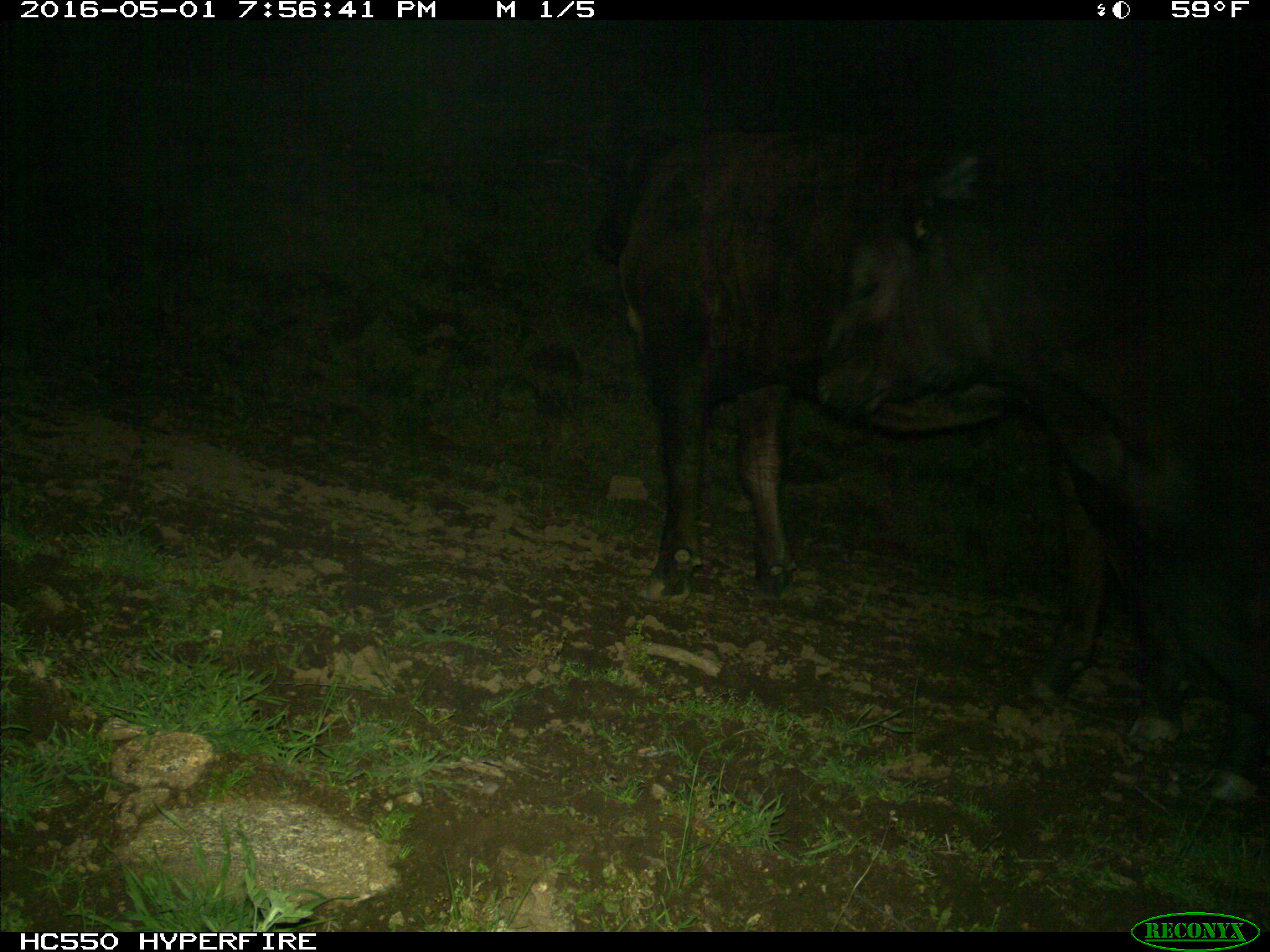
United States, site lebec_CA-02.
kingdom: Animalia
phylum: Chordata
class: Mammalia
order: Artiodactyla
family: Bovidae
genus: Bos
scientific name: Bos taurus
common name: domestic cow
Bos taurus (domestic cow).